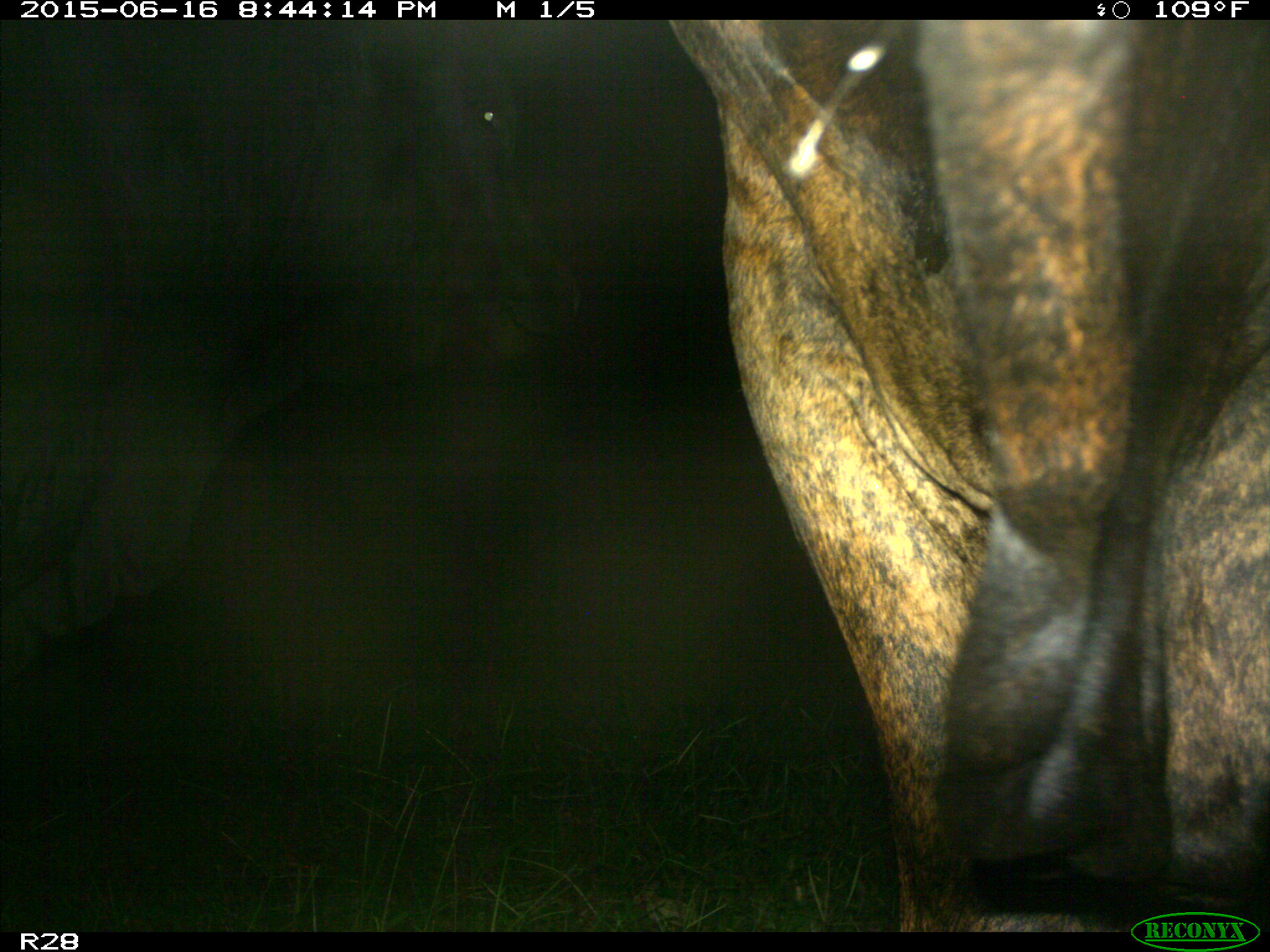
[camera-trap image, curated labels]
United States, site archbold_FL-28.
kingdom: Animalia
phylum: Chordata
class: Mammalia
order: Artiodactyla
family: Bovidae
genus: Bos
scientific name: Bos taurus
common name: domestic cow